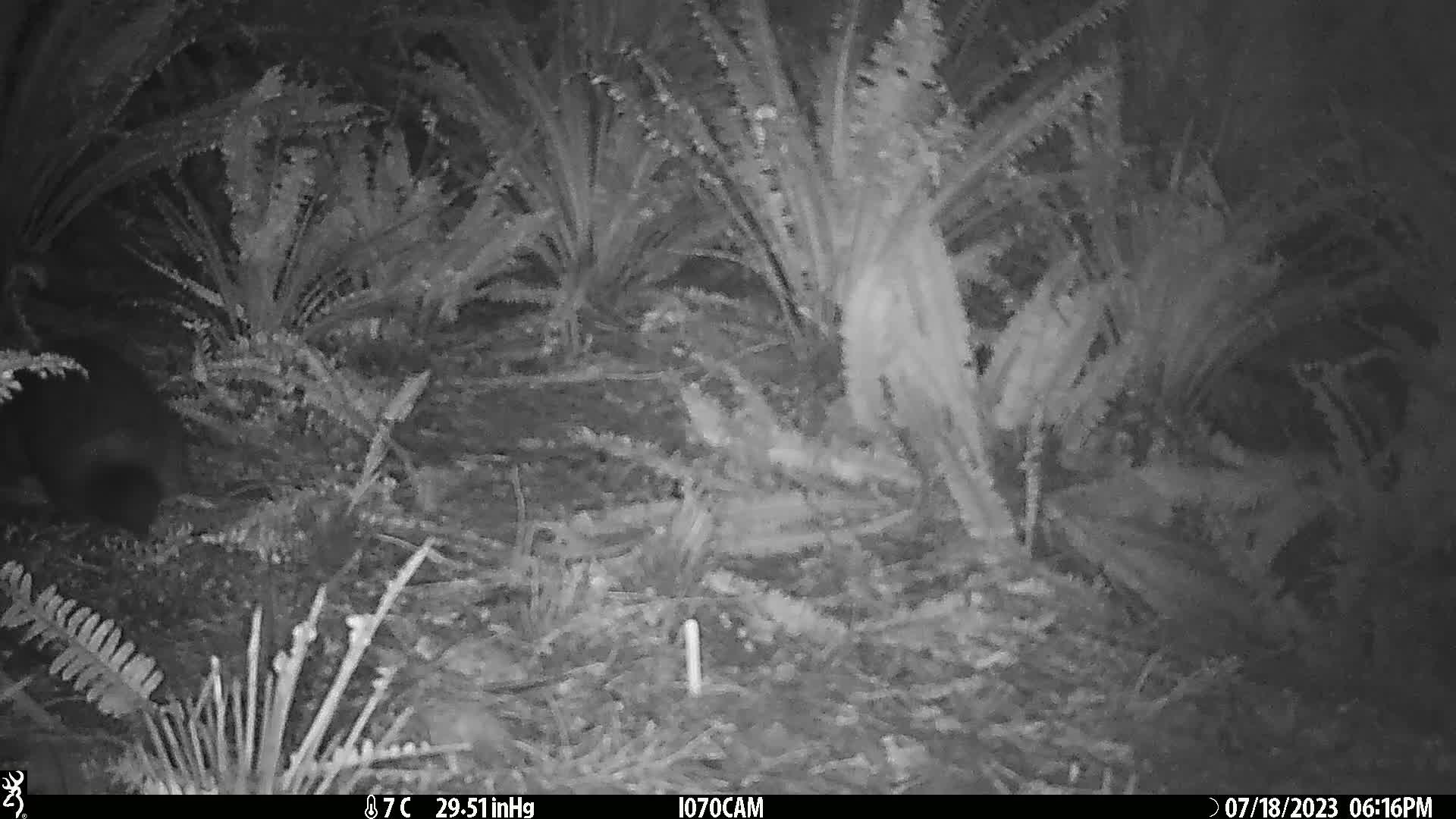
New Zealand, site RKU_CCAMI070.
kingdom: Animalia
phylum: Chordata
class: Mammalia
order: Diprotodontia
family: Phalangeridae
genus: Trichosurus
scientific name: Trichosurus vulpecula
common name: common brushtail possum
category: possum